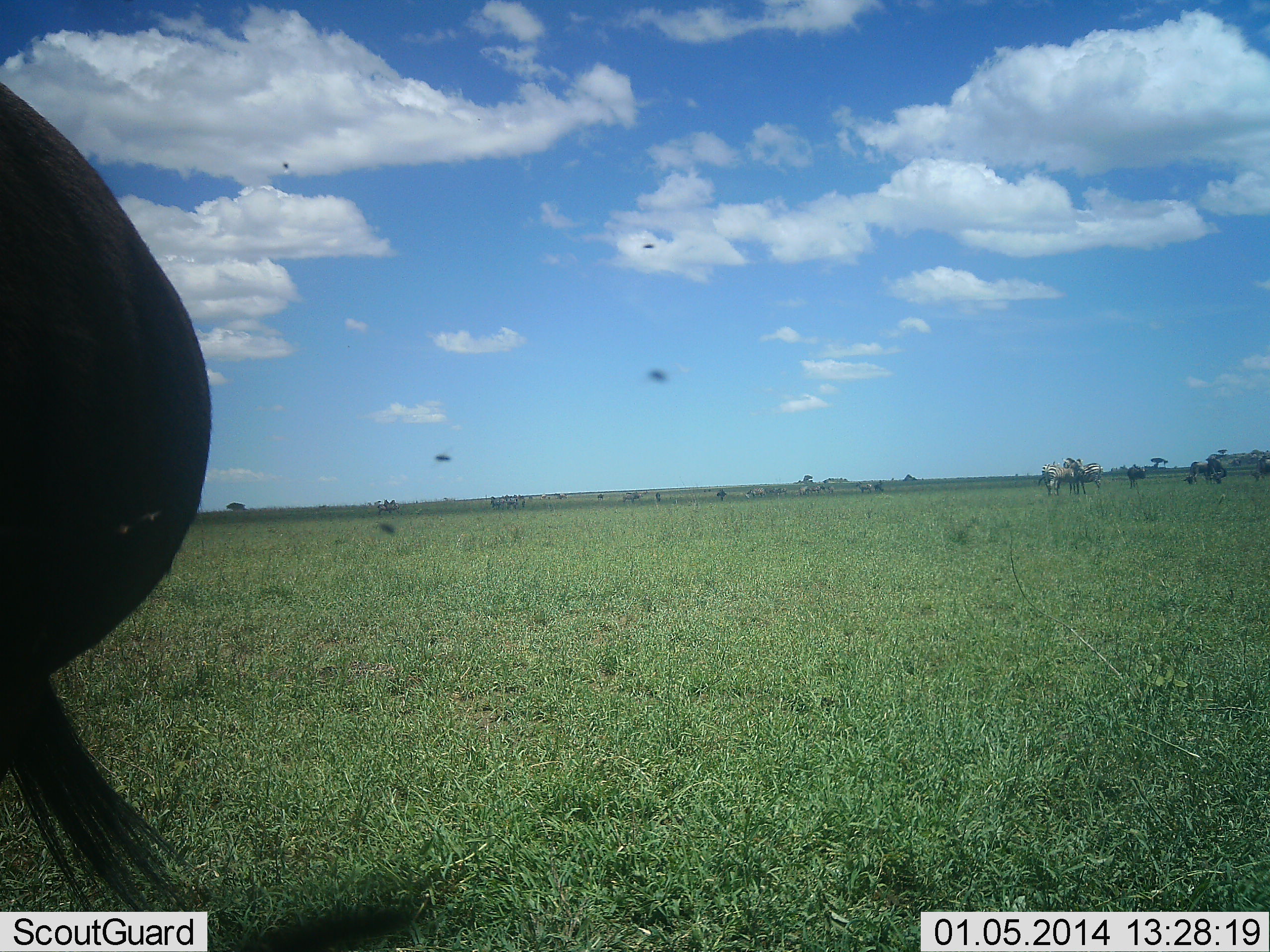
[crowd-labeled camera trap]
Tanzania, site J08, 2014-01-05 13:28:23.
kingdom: Animalia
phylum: Chordata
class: Mammalia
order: Artiodactyla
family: Bovidae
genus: Connochaetes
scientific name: Connochaetes taurinus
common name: blue wildebeest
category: wildebeest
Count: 1.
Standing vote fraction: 80%.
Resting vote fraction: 0%.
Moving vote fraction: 20%.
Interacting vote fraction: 0%.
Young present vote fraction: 0%.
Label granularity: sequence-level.